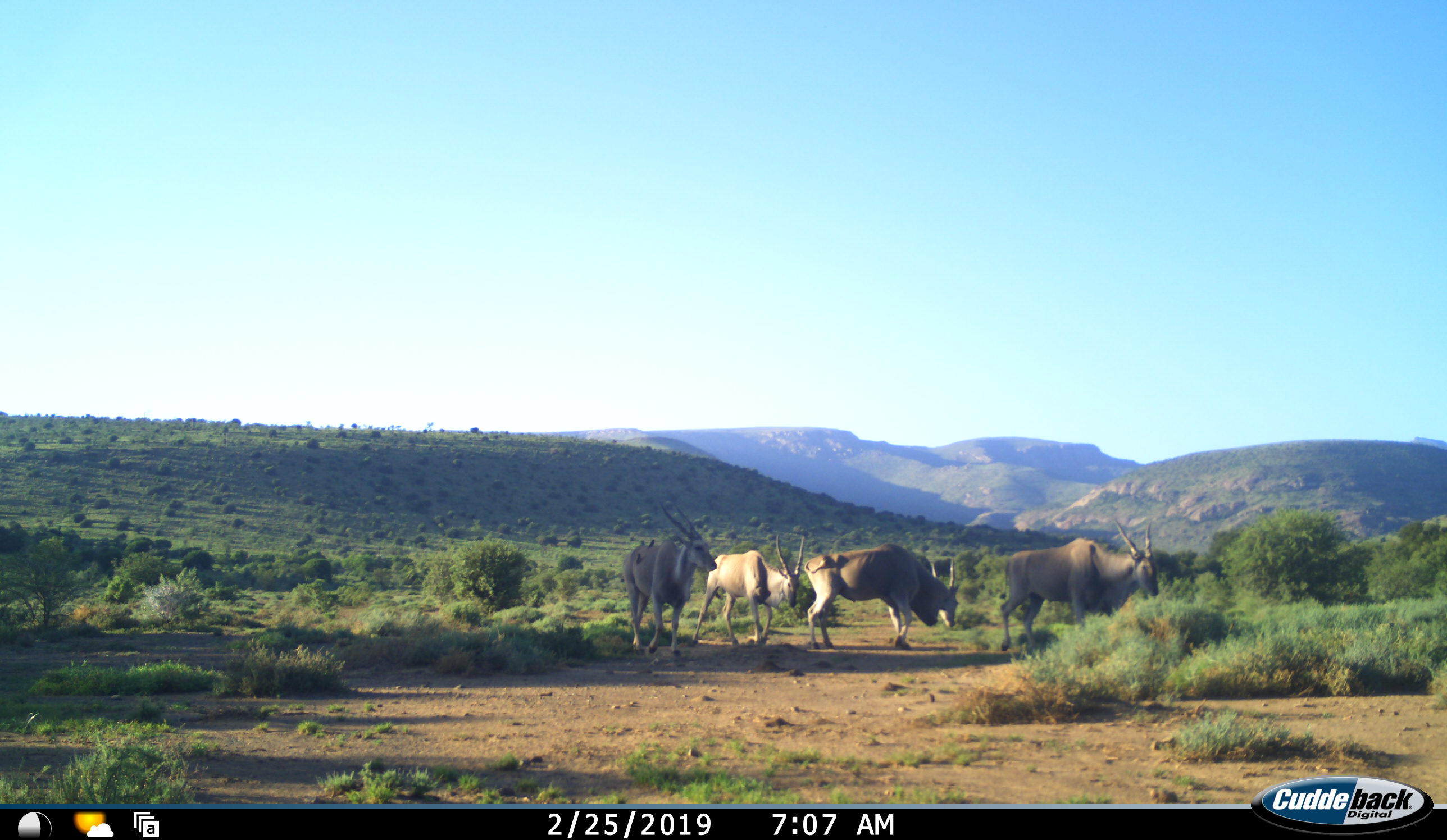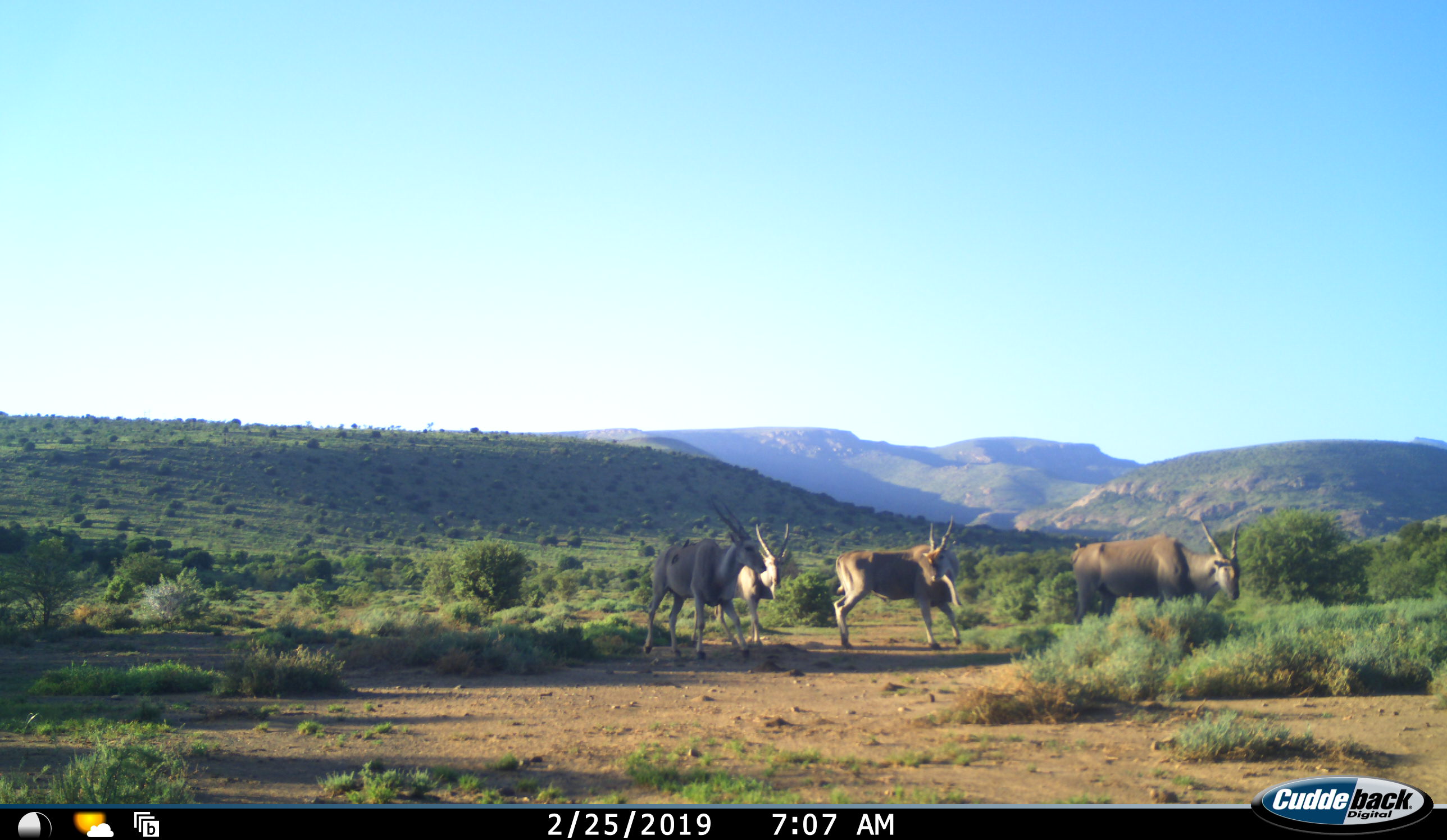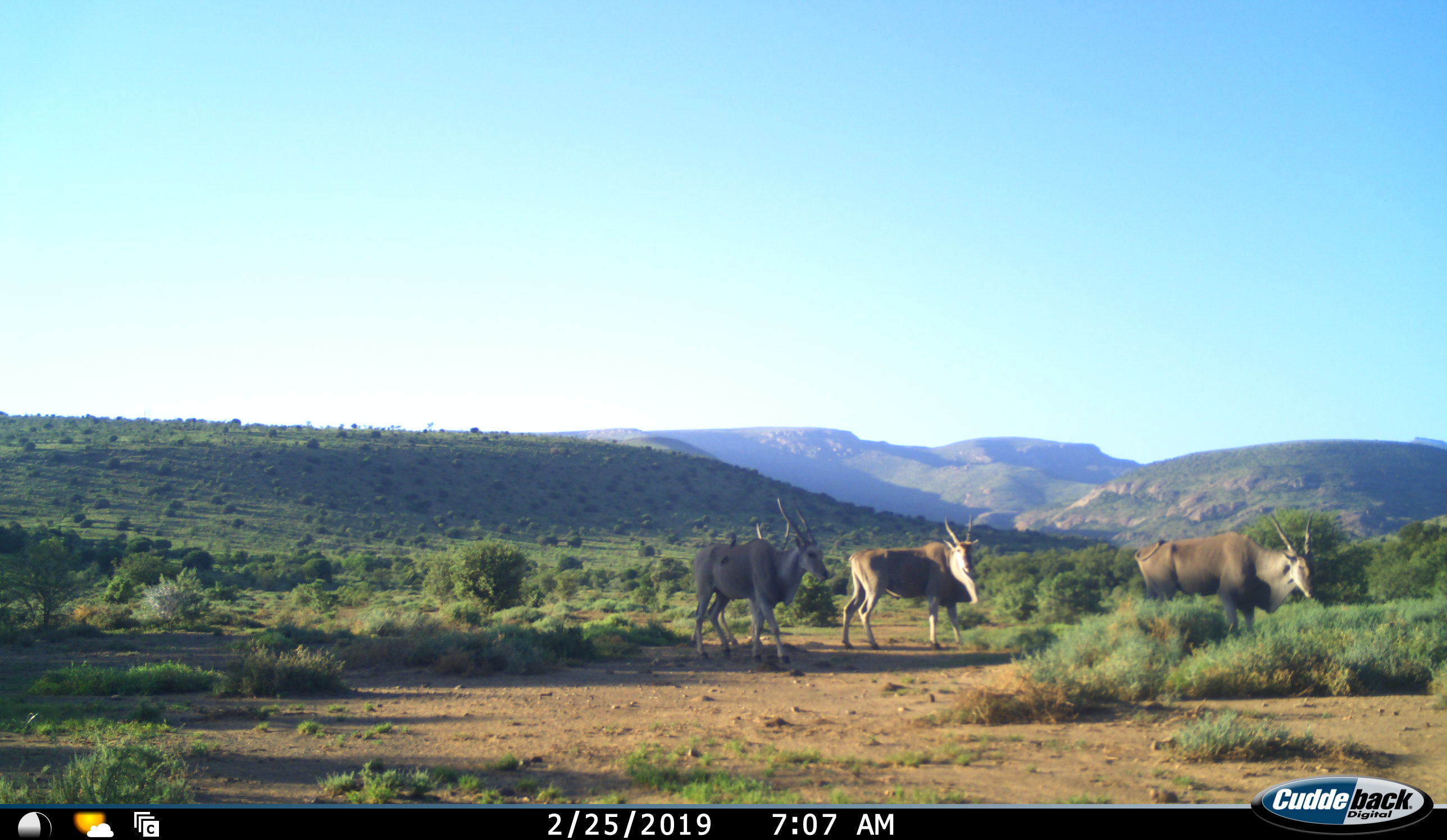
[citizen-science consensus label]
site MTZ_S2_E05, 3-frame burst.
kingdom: Animalia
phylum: Chordata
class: Mammalia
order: Artiodactyla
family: Bovidae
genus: Tragelaphus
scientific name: Tragelaphus oryx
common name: eland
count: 4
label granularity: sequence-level